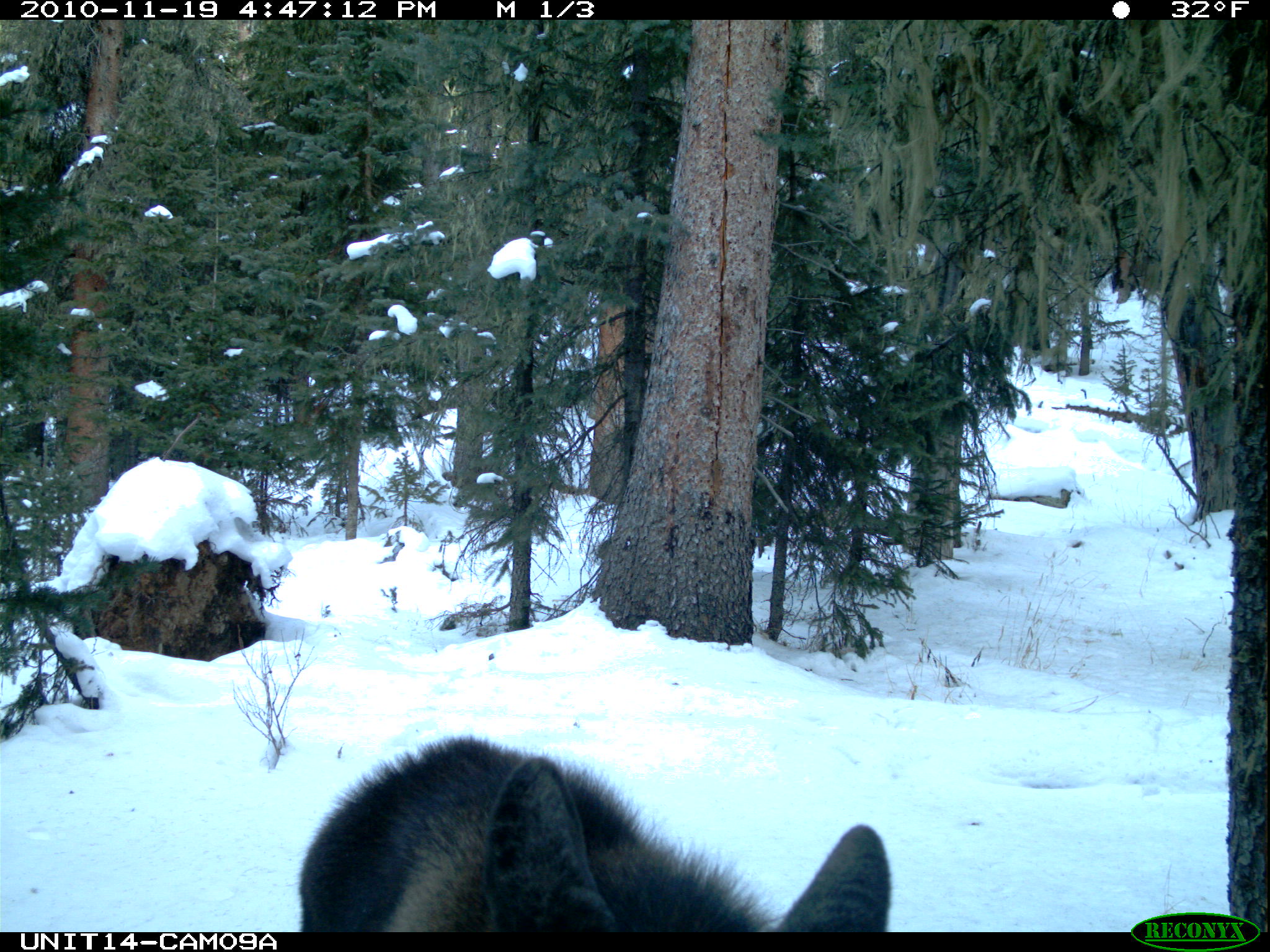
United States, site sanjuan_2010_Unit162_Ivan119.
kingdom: Animalia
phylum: Chordata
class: Mammalia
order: Artiodactyla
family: Cervidae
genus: Alces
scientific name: Alces alces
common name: moose